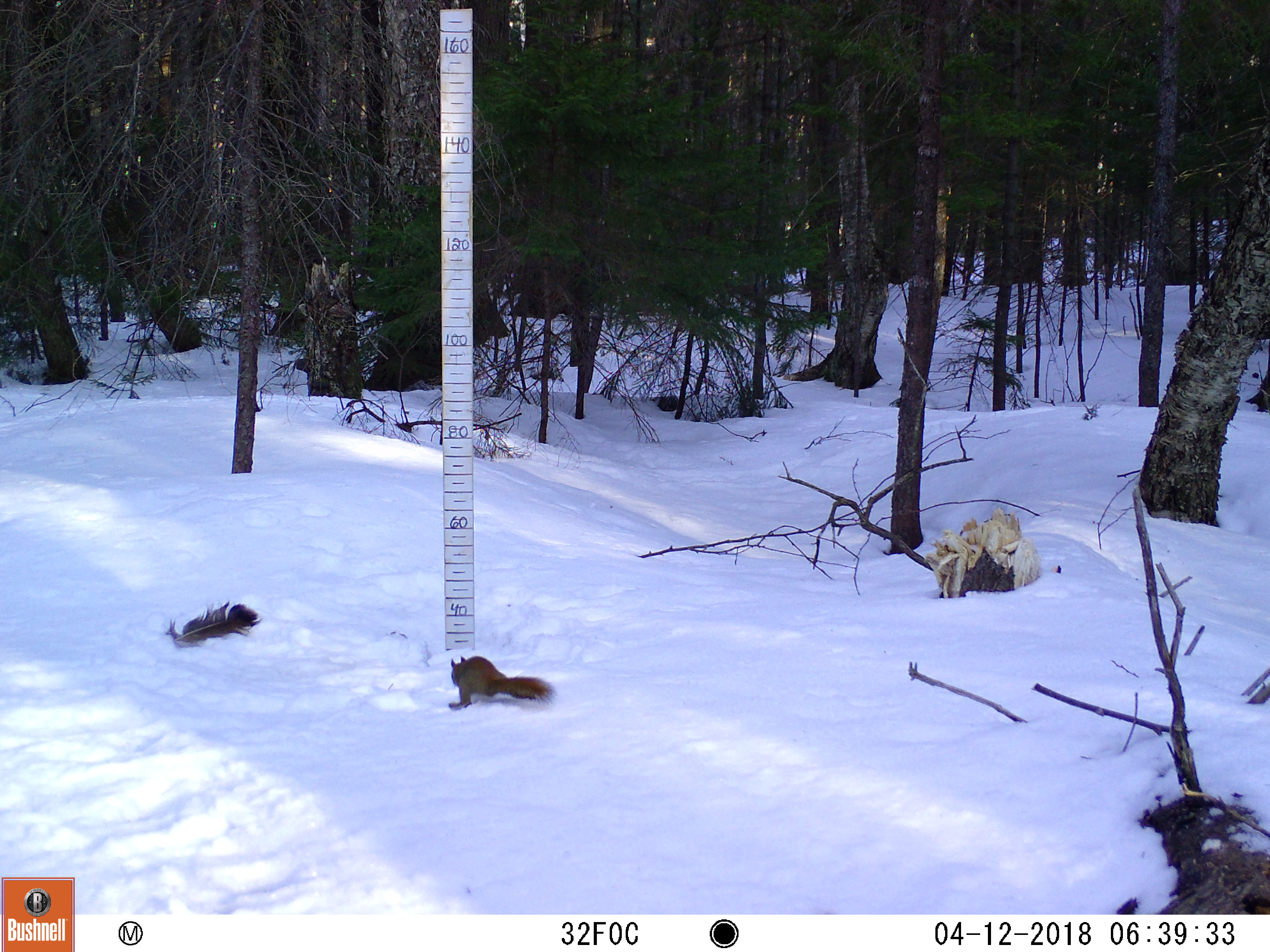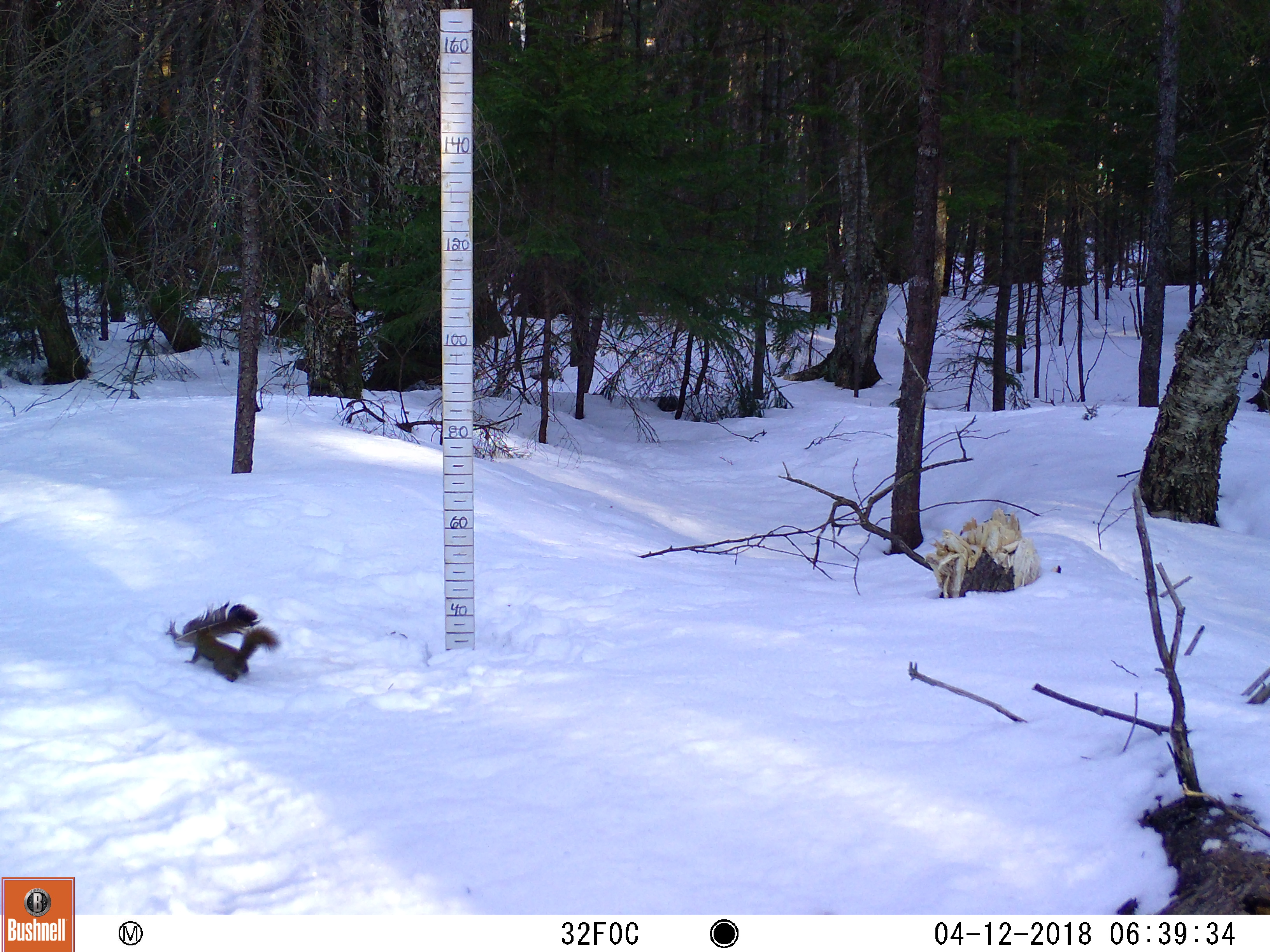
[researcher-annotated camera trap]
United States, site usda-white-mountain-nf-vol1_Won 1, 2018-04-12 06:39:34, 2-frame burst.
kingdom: Animalia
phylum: Chordata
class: Mammalia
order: Rodentia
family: Sciuridae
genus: Tamiasciurus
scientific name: Tamiasciurus hudsonicus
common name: red squirrel